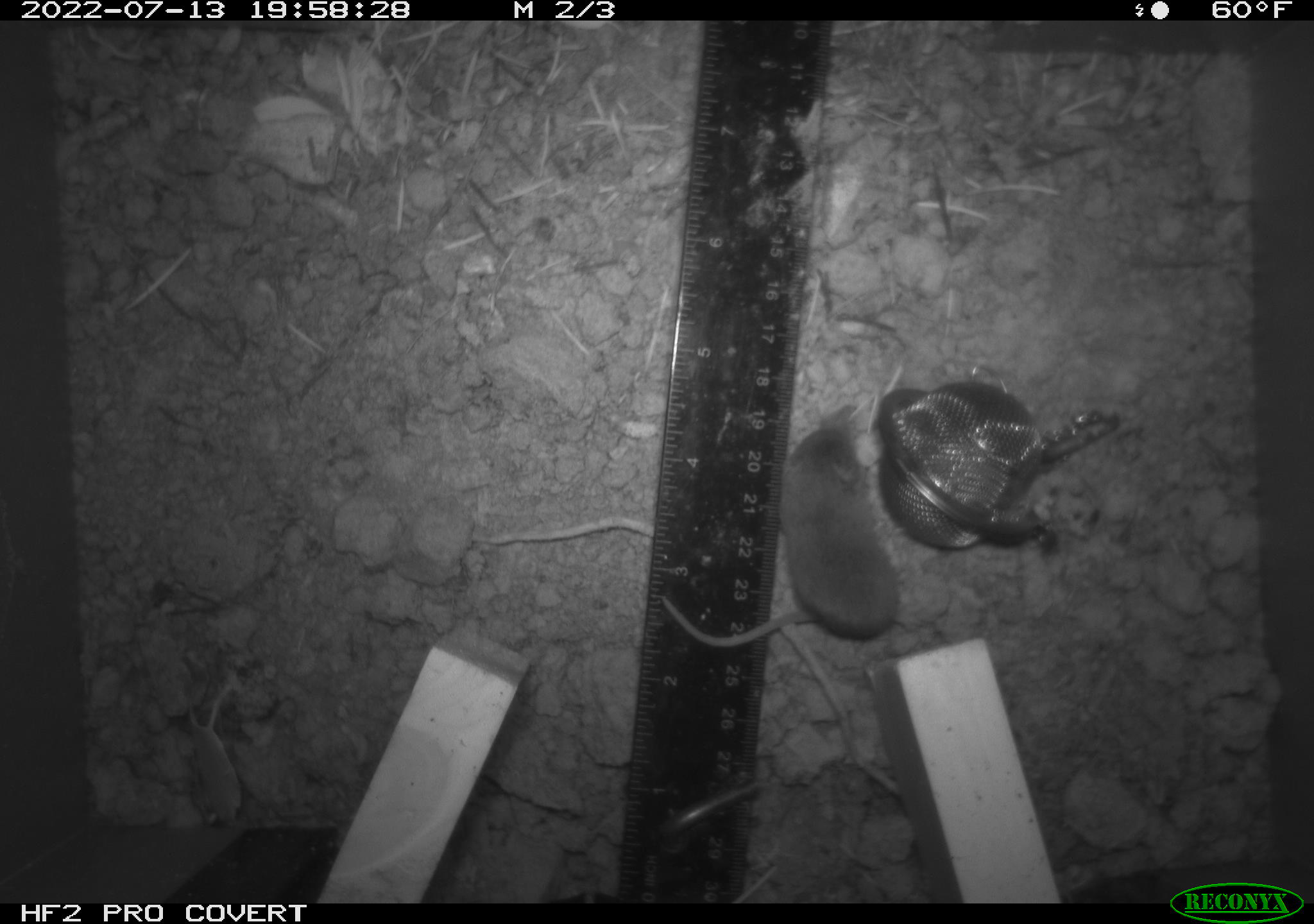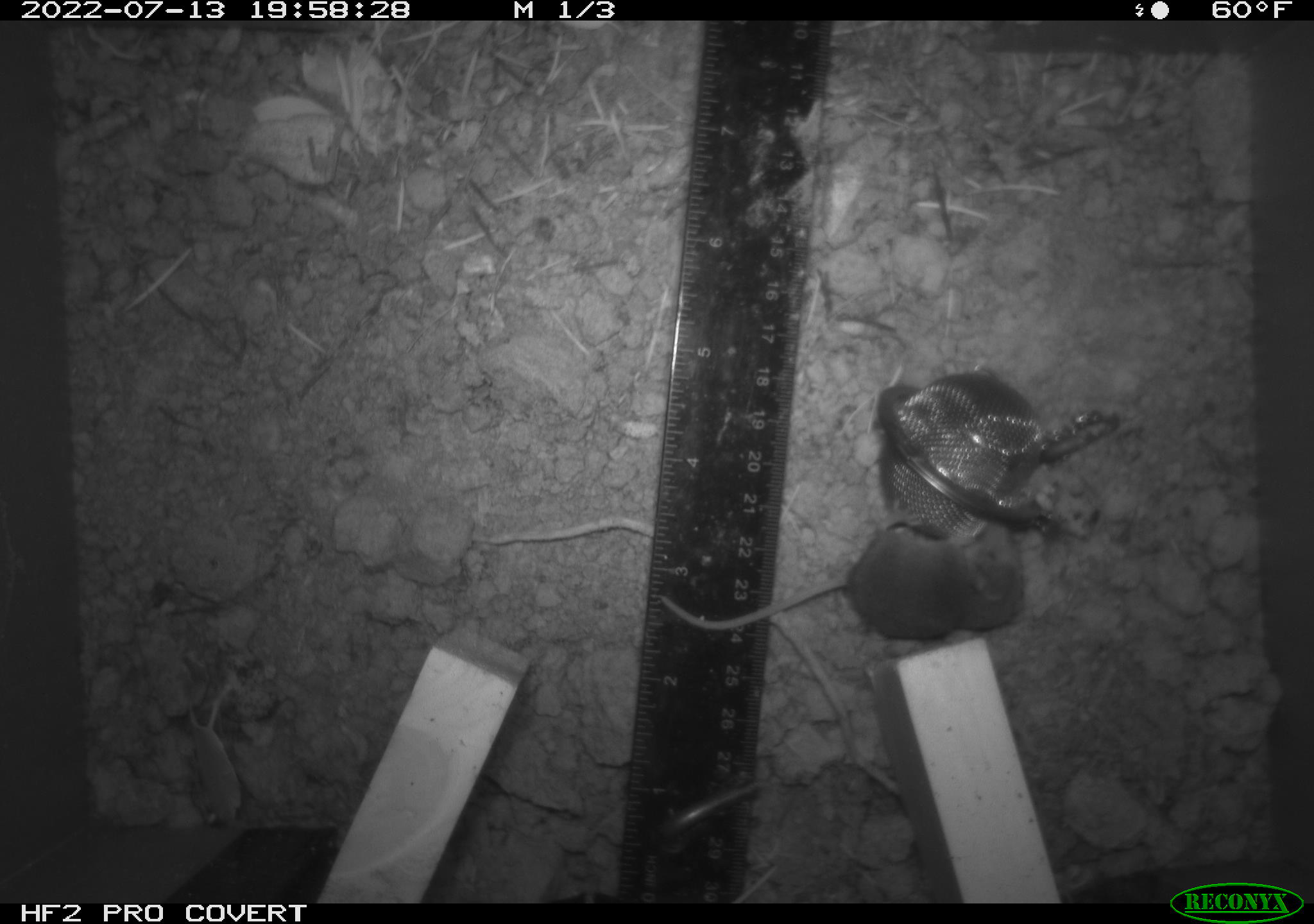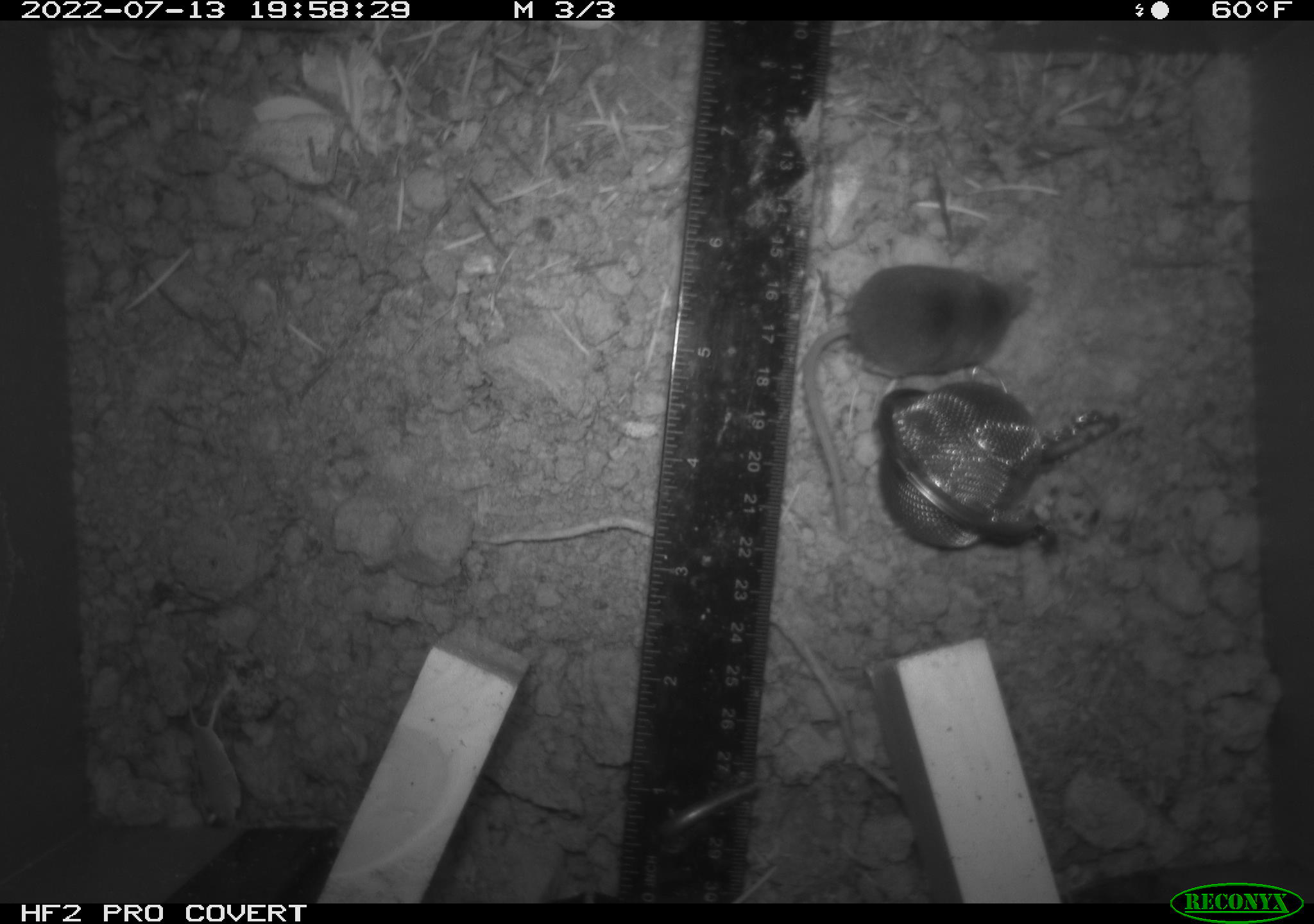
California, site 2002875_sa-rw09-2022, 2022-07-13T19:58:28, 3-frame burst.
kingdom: Animalia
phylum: Chordata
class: Mammalia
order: Eulipotyphla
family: Soricidae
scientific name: Soricidae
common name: shrews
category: soricidae family